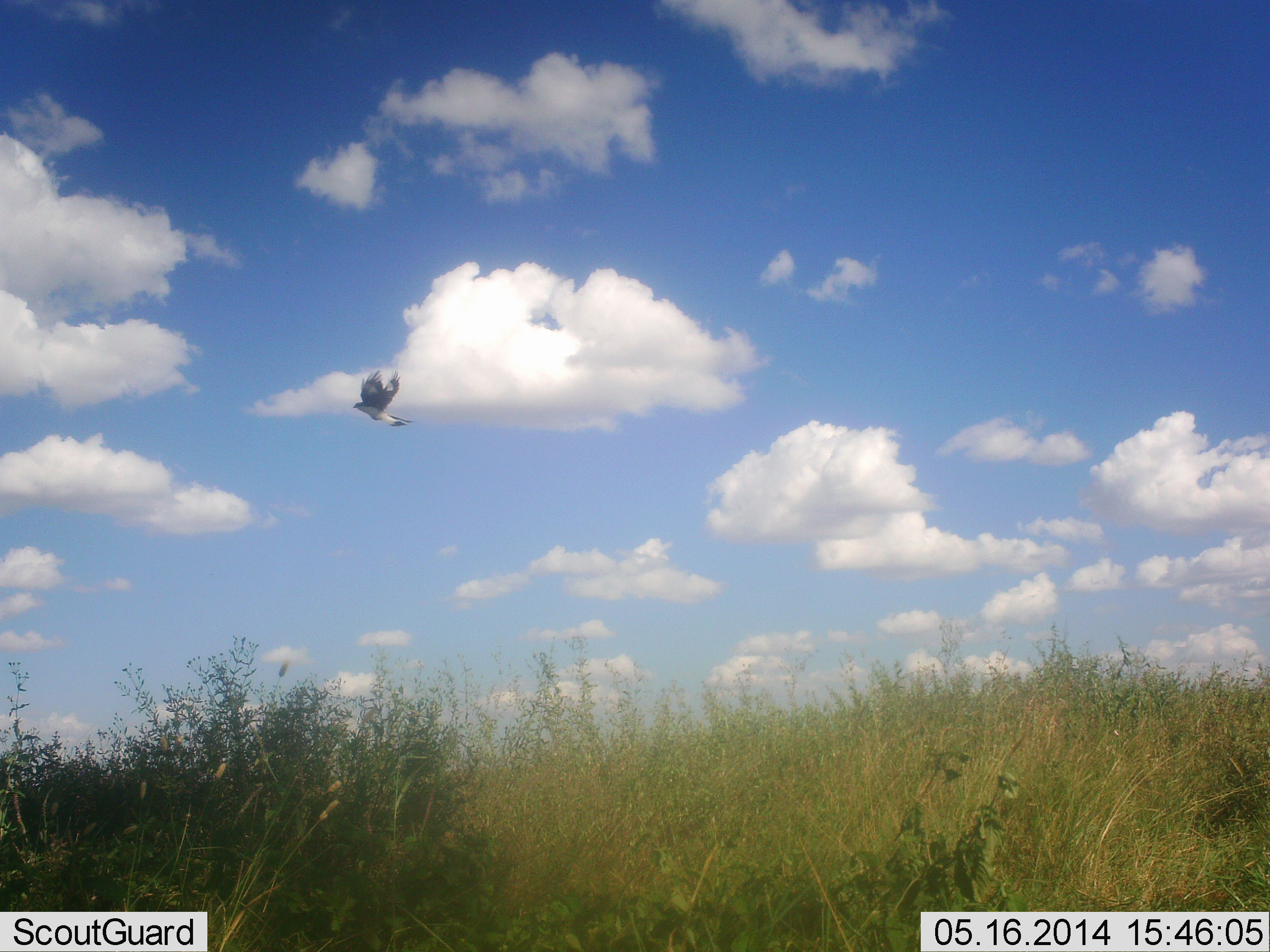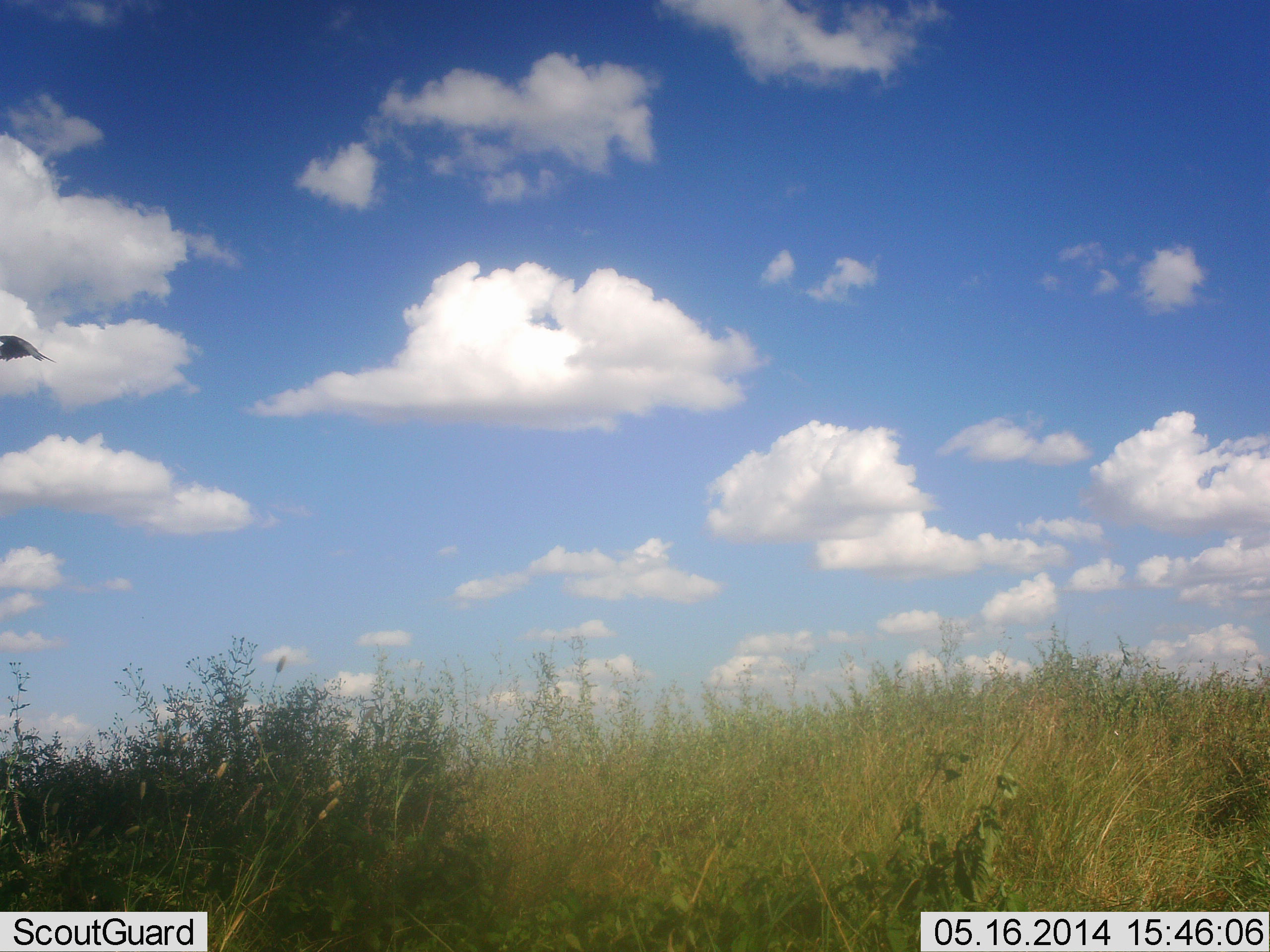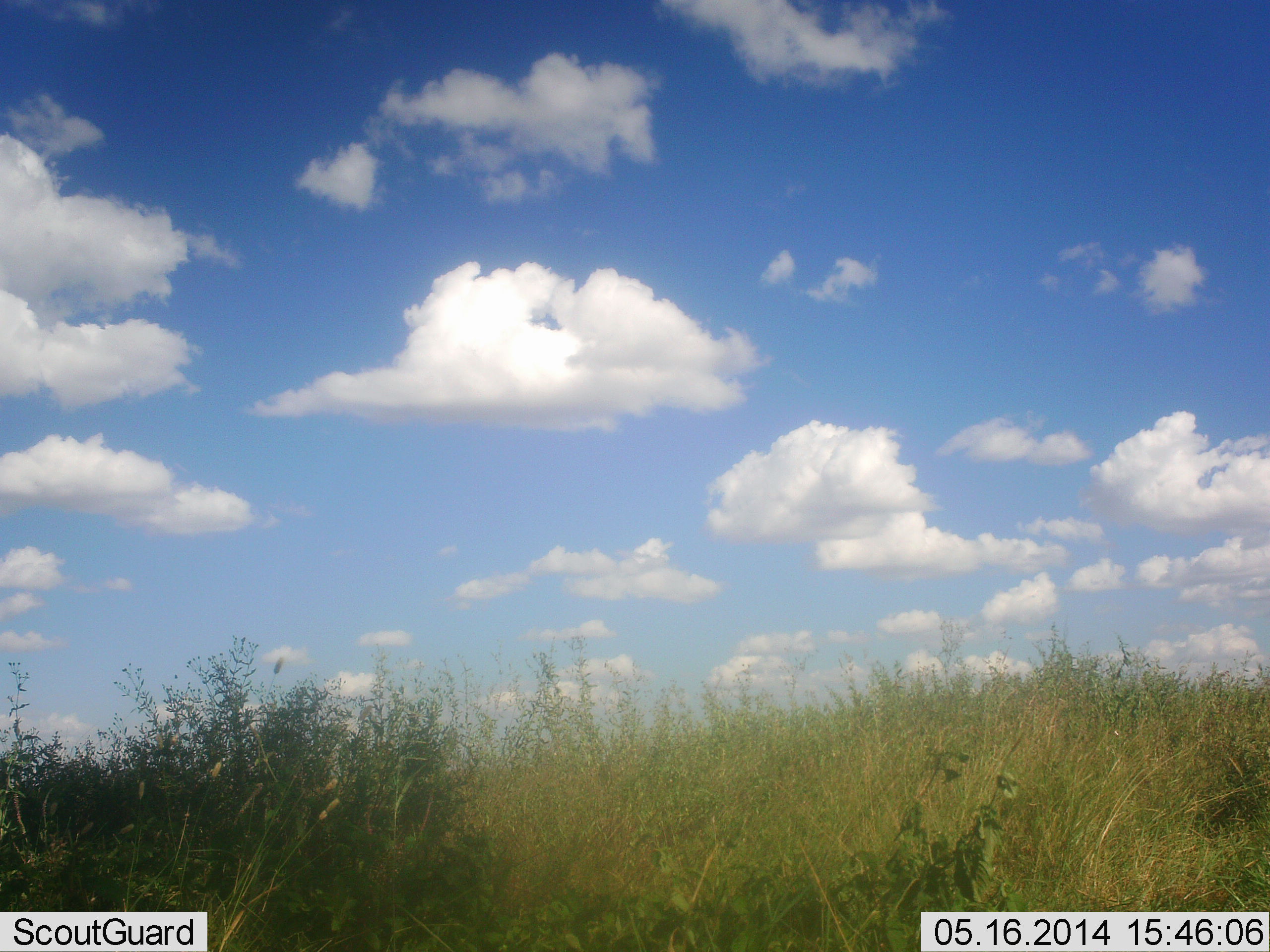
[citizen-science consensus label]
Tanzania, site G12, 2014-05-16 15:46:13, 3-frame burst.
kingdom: Animalia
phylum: Chordata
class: Aves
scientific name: Aves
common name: bird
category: otherbird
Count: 1.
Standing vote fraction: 0%.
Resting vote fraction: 0%.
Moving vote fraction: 100%.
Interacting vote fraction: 0%.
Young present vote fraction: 0%.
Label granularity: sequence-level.